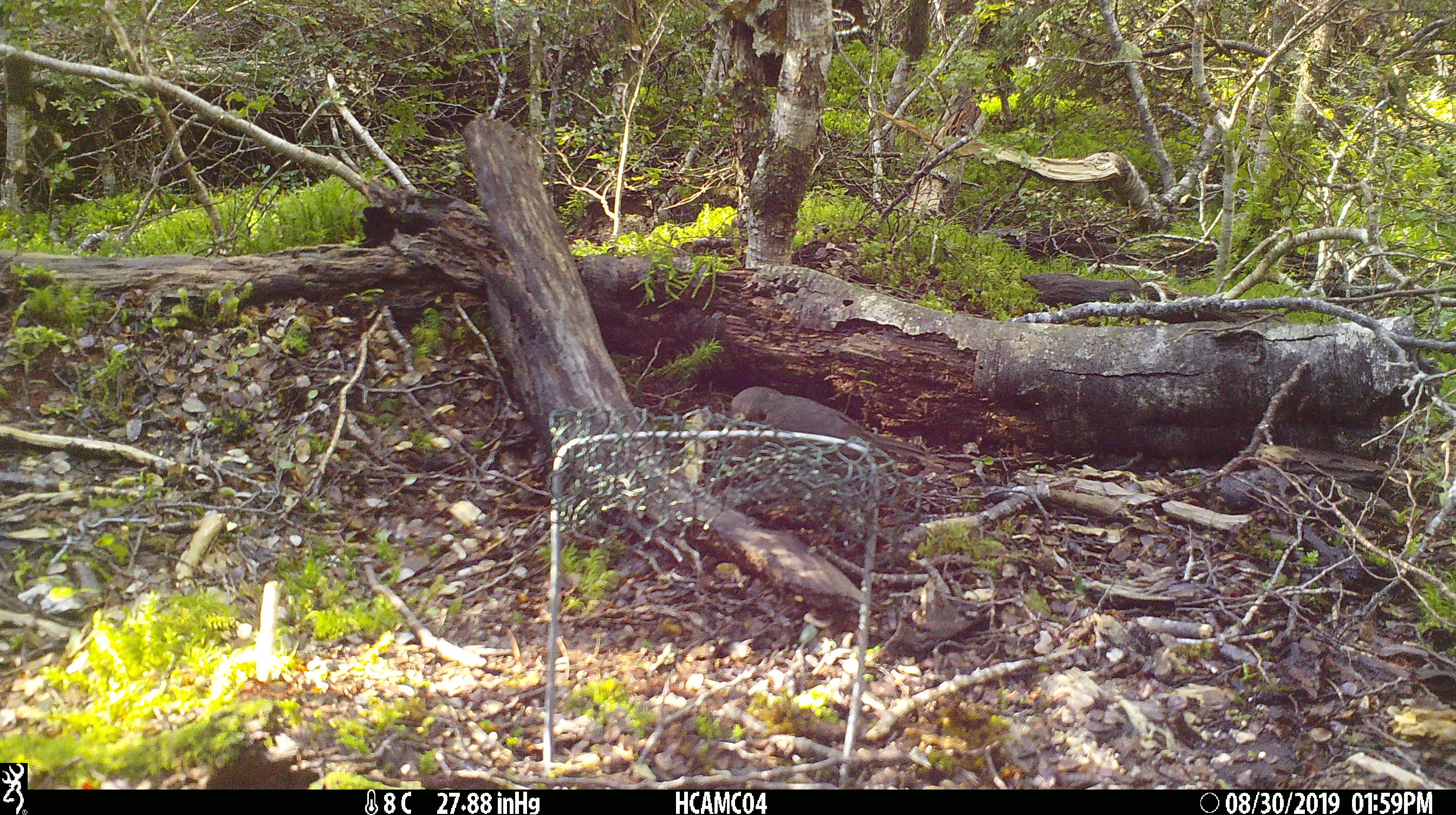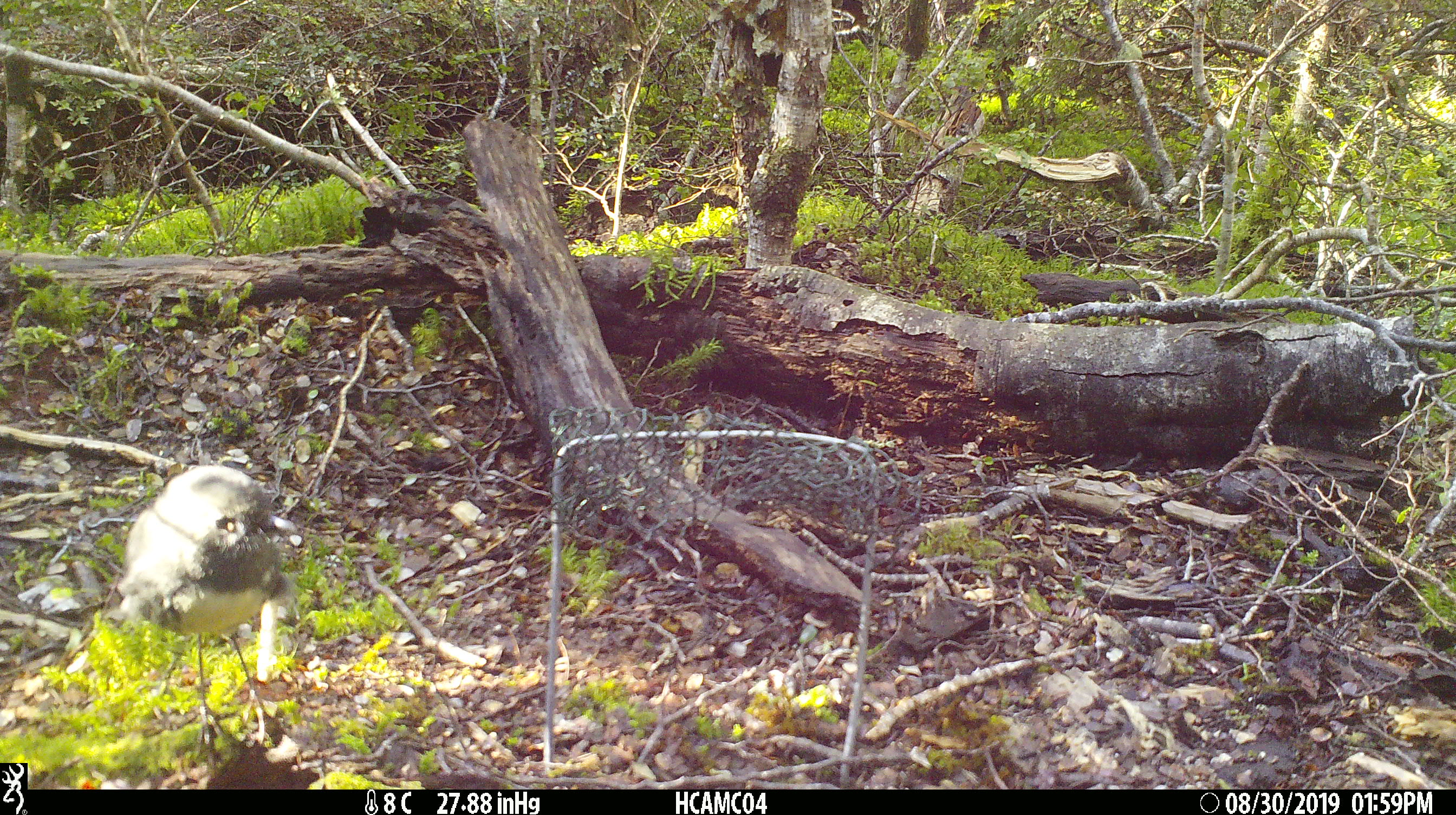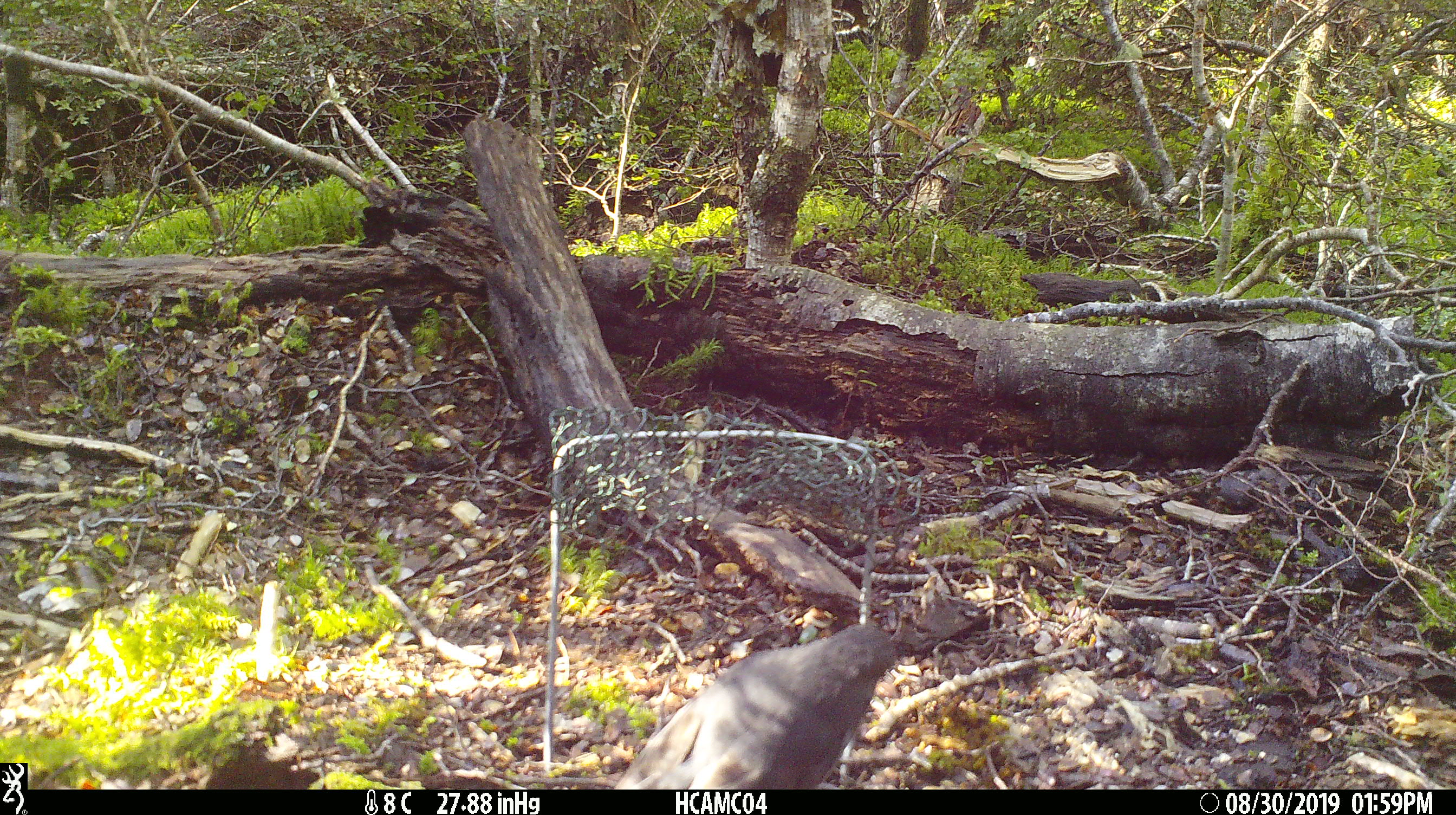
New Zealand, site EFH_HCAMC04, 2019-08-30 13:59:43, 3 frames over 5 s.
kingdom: Animalia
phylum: Chordata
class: Aves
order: Passeriformes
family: Petroicidae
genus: Petroica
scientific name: Petroica australis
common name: new zealand robin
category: robin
Robin (new zealand robin) (Petroica australis).